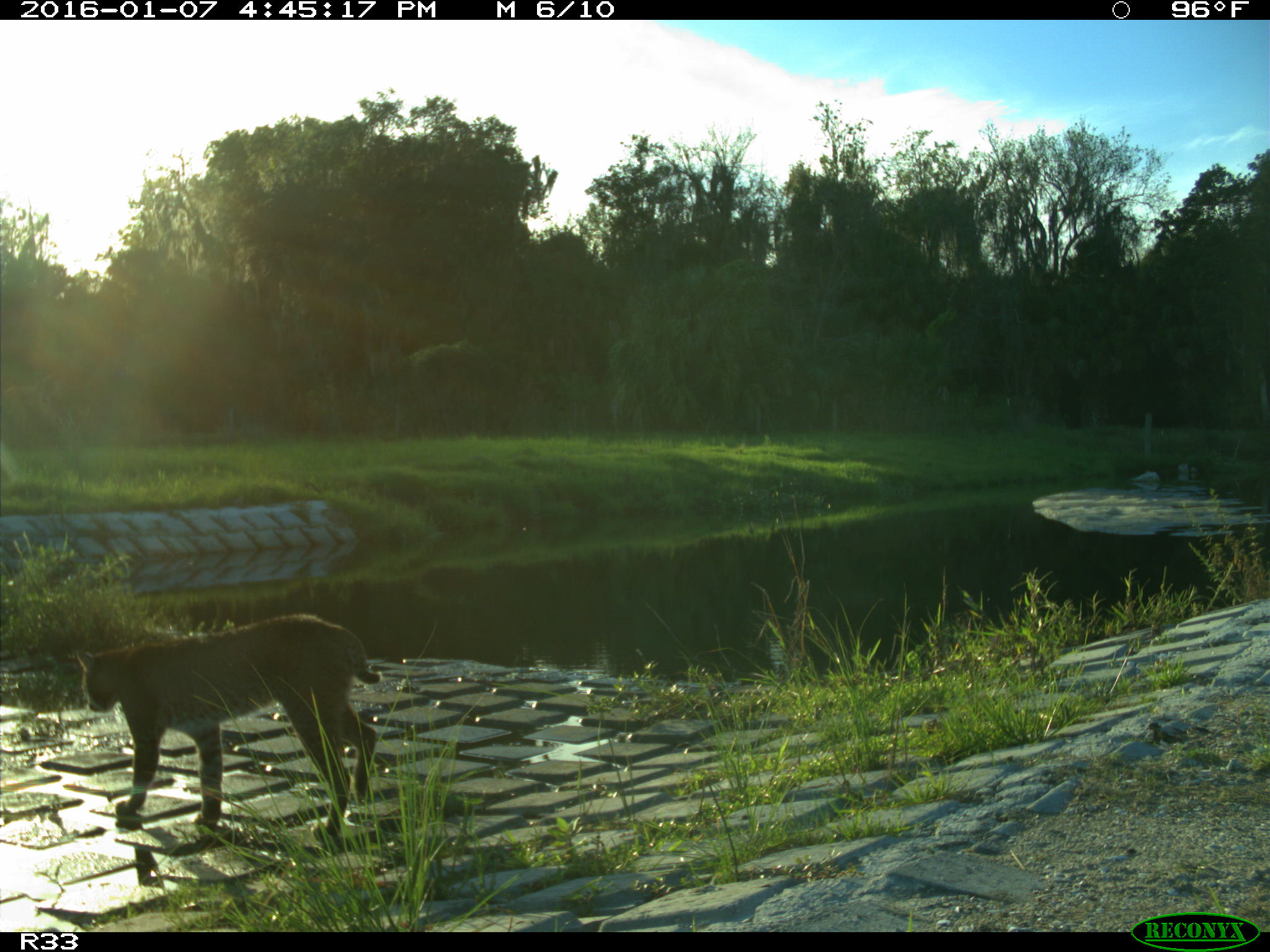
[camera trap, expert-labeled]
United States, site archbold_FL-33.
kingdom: Animalia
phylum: Chordata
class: Mammalia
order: Carnivora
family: Felidae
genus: Lynx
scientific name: Lynx rufus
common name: bobcat